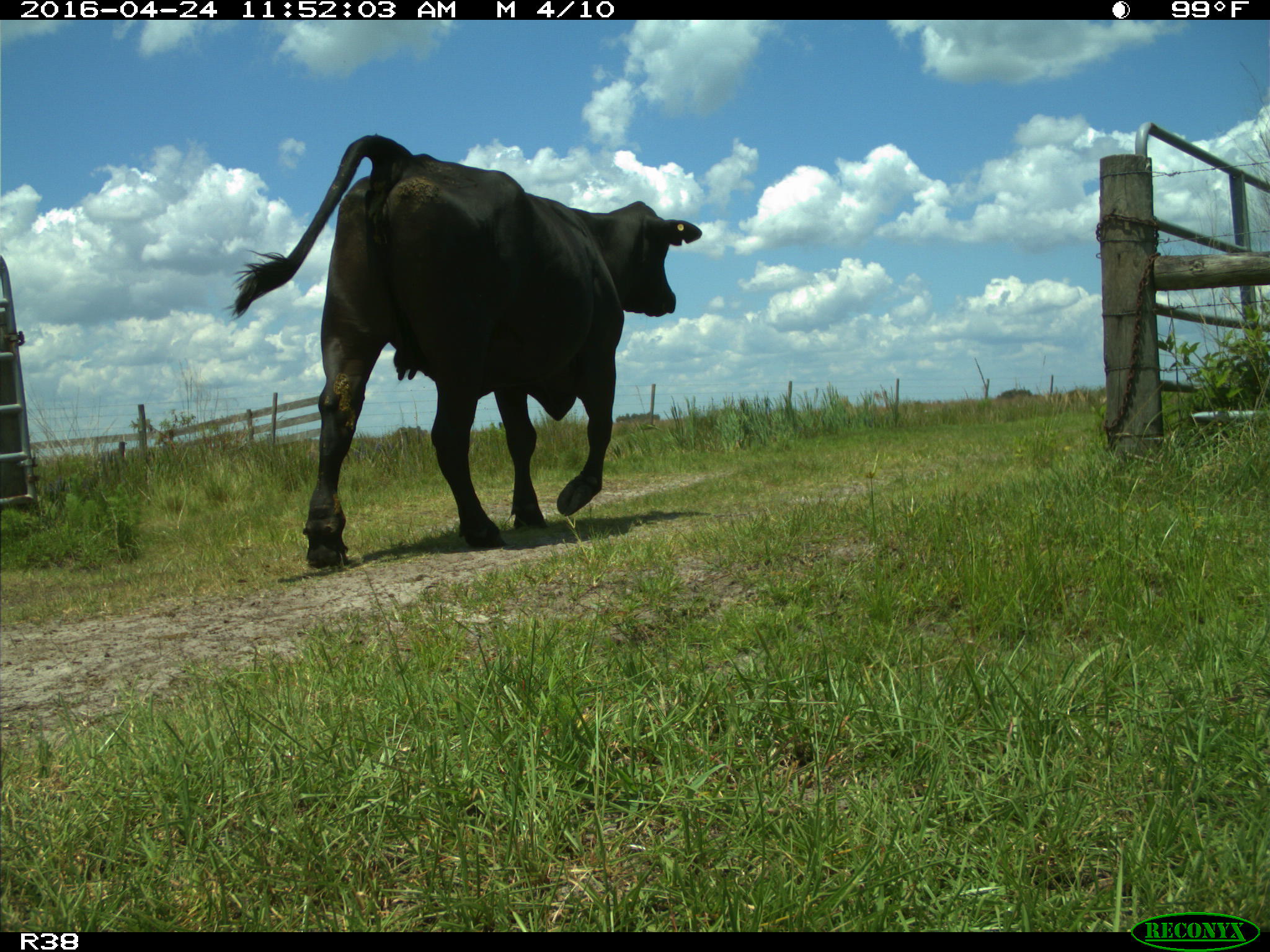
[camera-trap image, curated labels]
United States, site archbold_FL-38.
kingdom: Animalia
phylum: Chordata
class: Mammalia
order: Artiodactyla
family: Bovidae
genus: Bos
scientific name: Bos taurus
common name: domestic cow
Bos taurus (domestic cow).